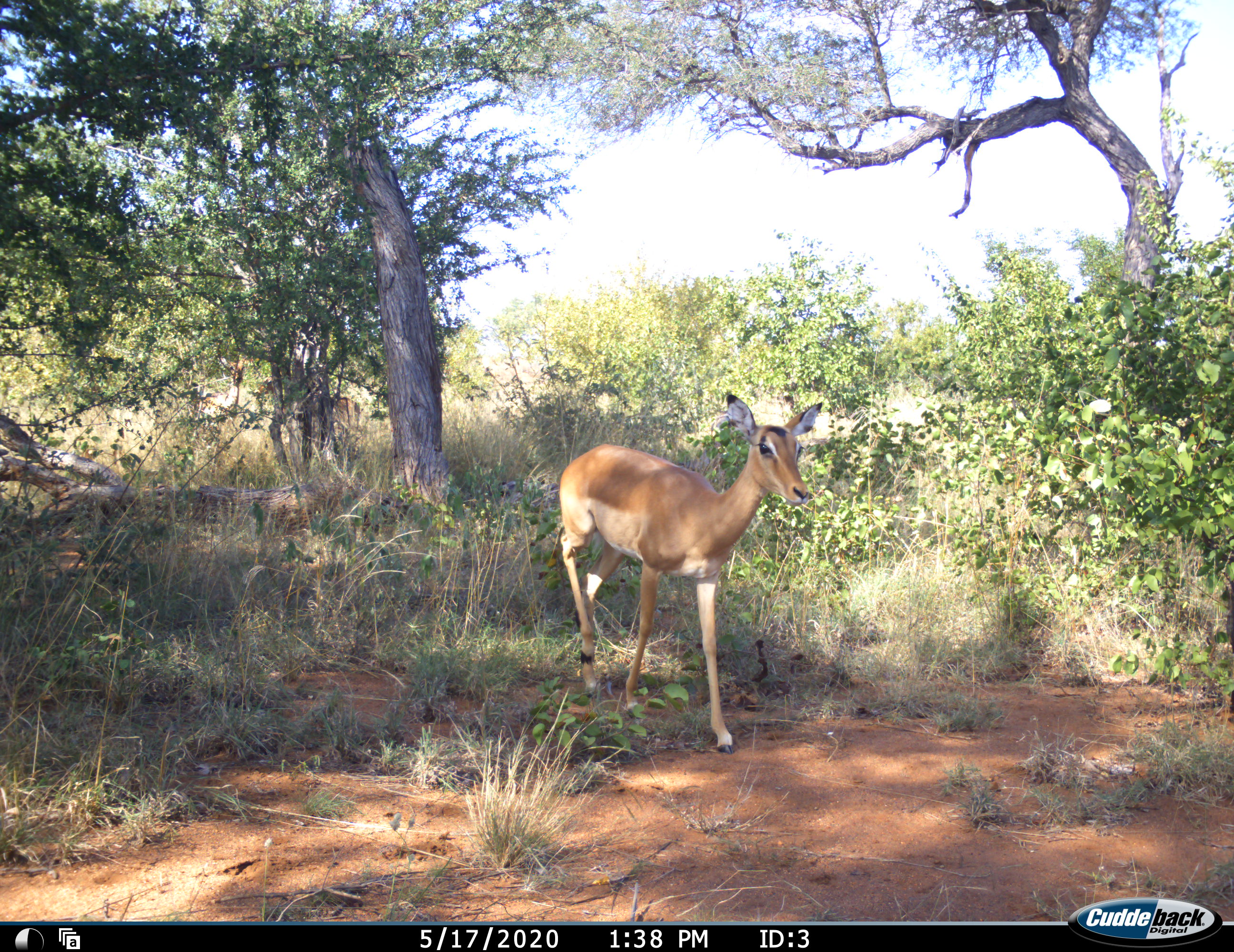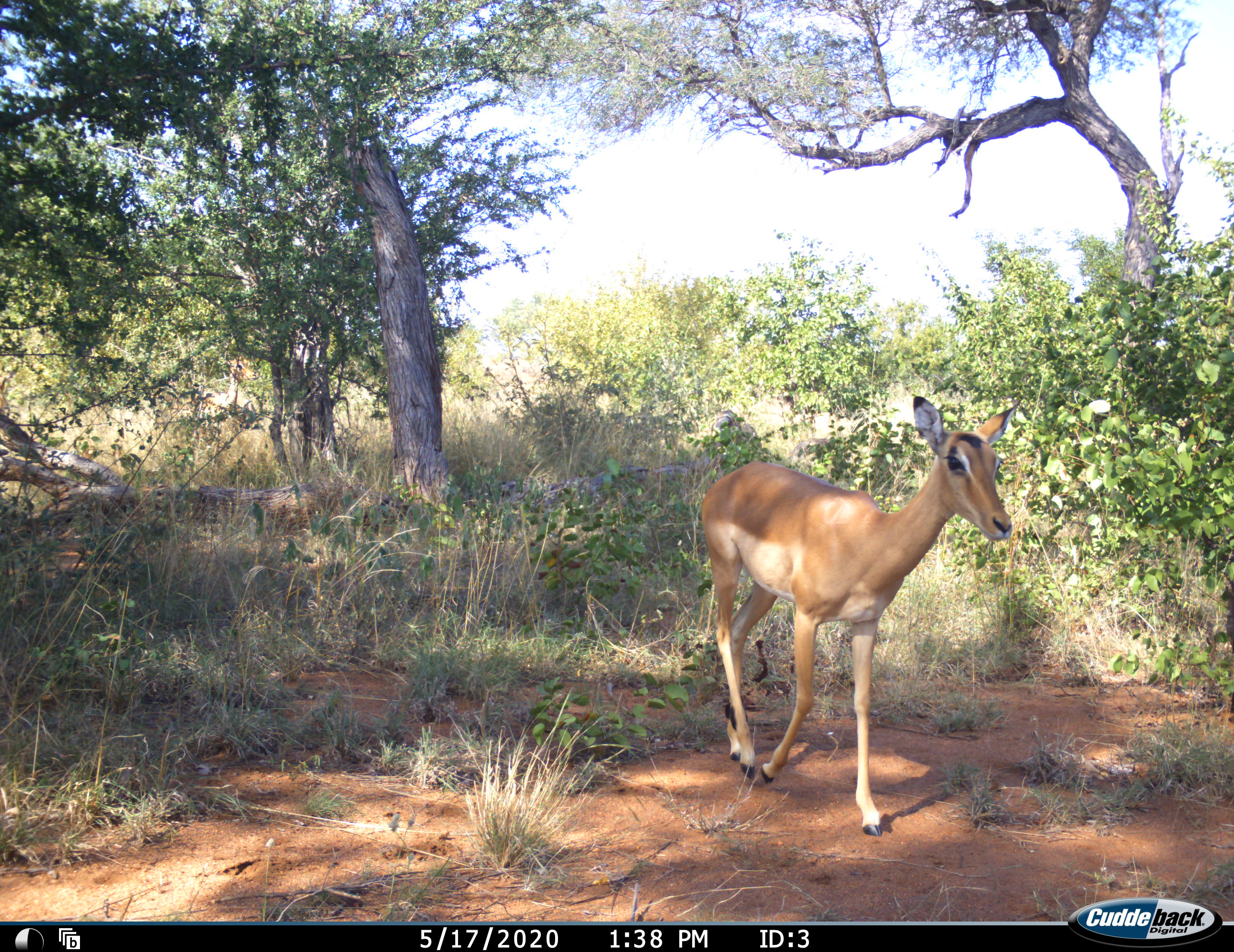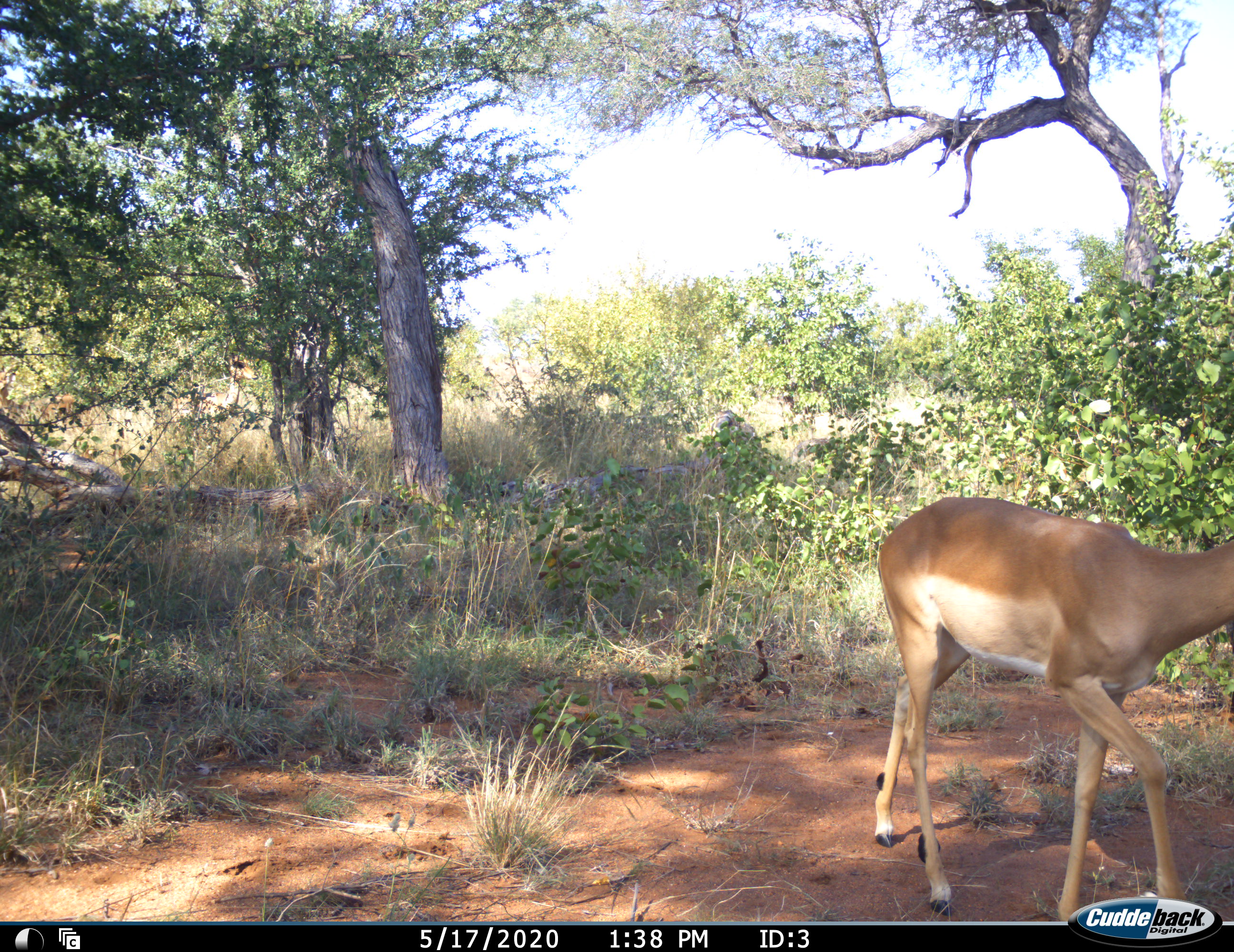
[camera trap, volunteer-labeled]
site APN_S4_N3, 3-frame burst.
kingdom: Animalia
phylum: Chordata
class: Mammalia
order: Artiodactyla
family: Bovidae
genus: Aepyceros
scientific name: Aepyceros melampus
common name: impala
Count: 2.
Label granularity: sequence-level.